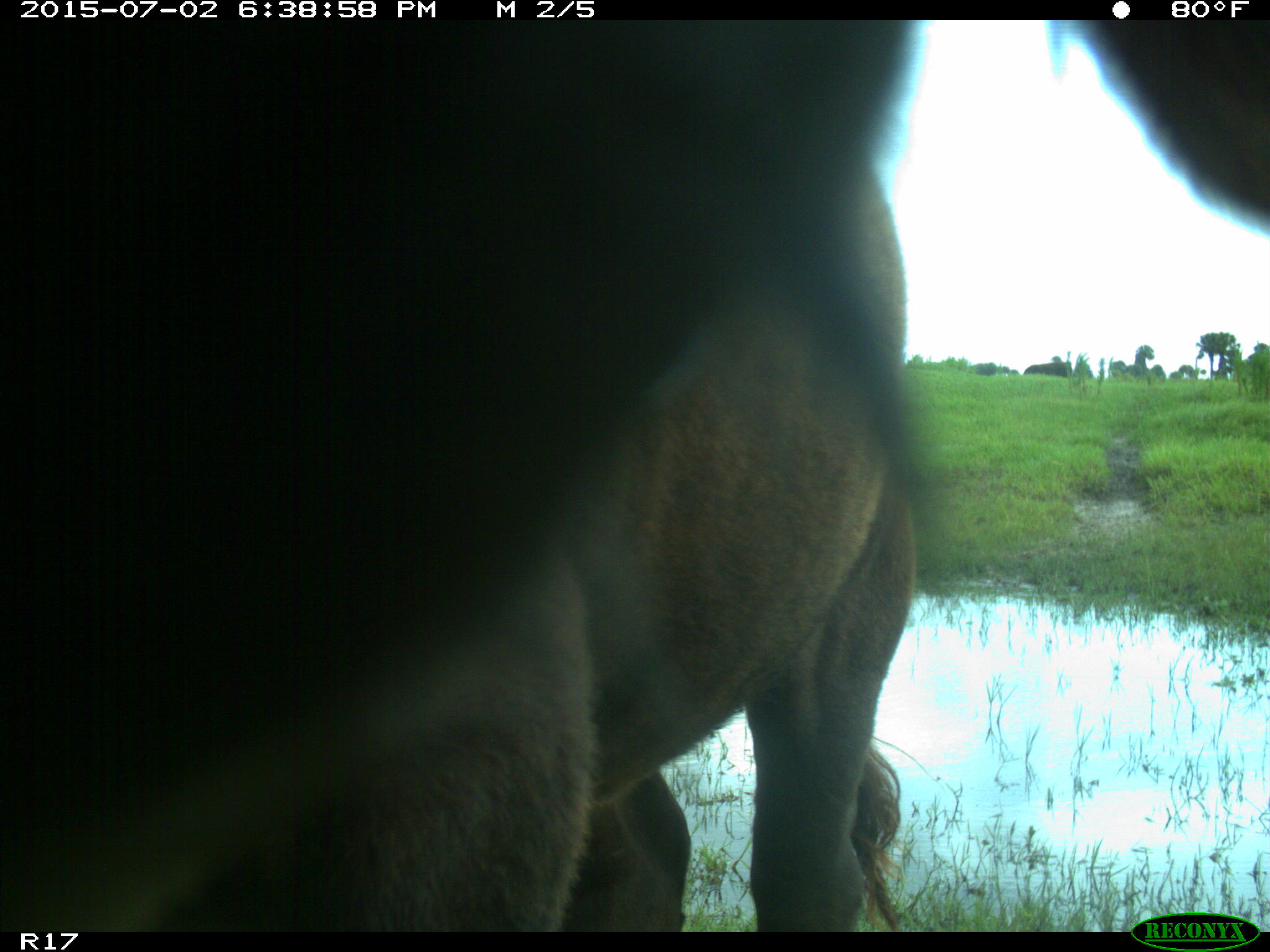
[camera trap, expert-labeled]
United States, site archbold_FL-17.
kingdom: Animalia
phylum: Chordata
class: Mammalia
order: Artiodactyla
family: Bovidae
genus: Bos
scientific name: Bos taurus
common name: domestic cow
Bos taurus (domestic cow).